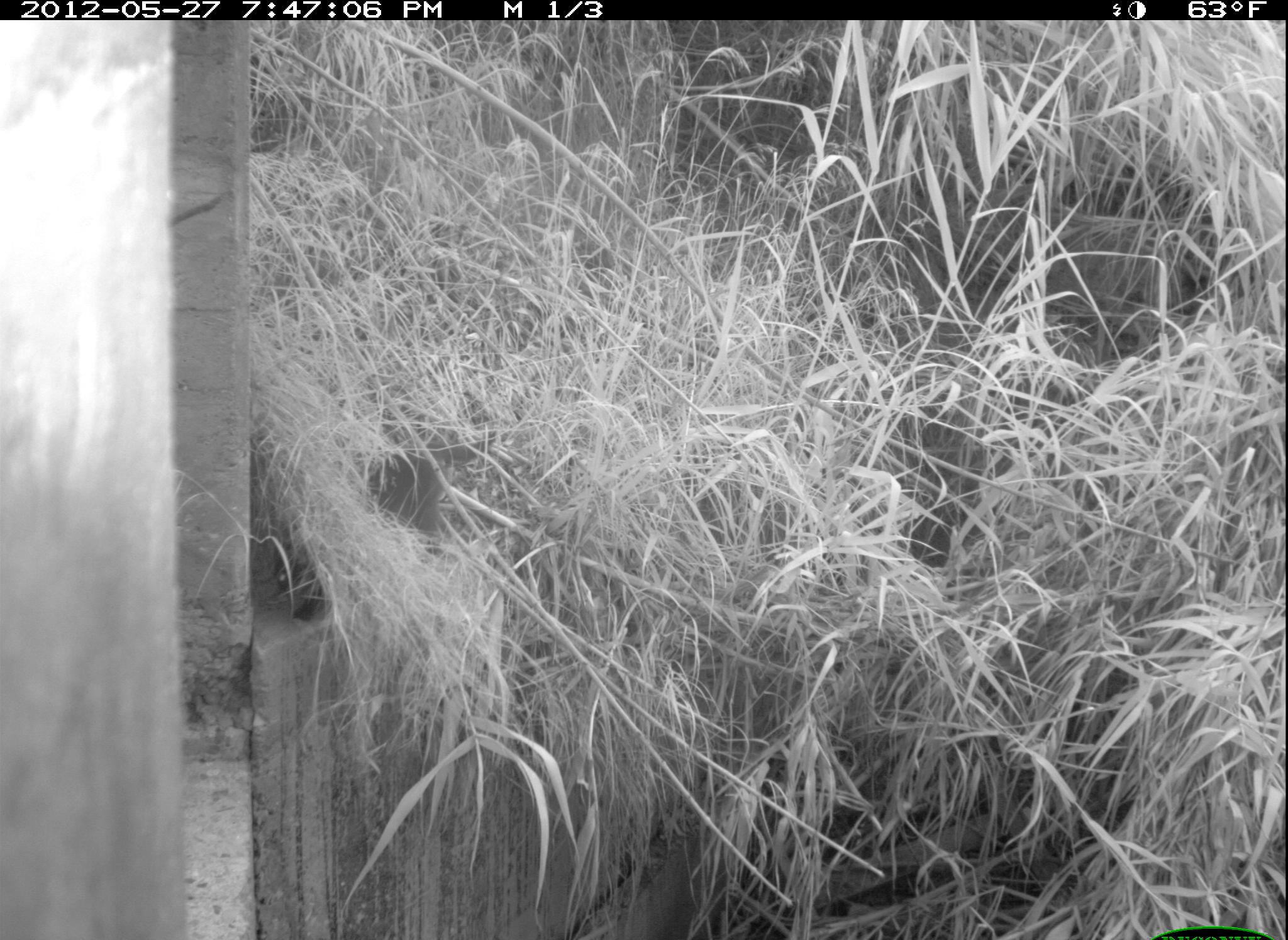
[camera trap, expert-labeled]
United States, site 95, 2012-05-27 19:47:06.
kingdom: Animalia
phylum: Chordata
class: Mammalia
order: Carnivora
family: Felidae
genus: Felis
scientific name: Felis catus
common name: cat